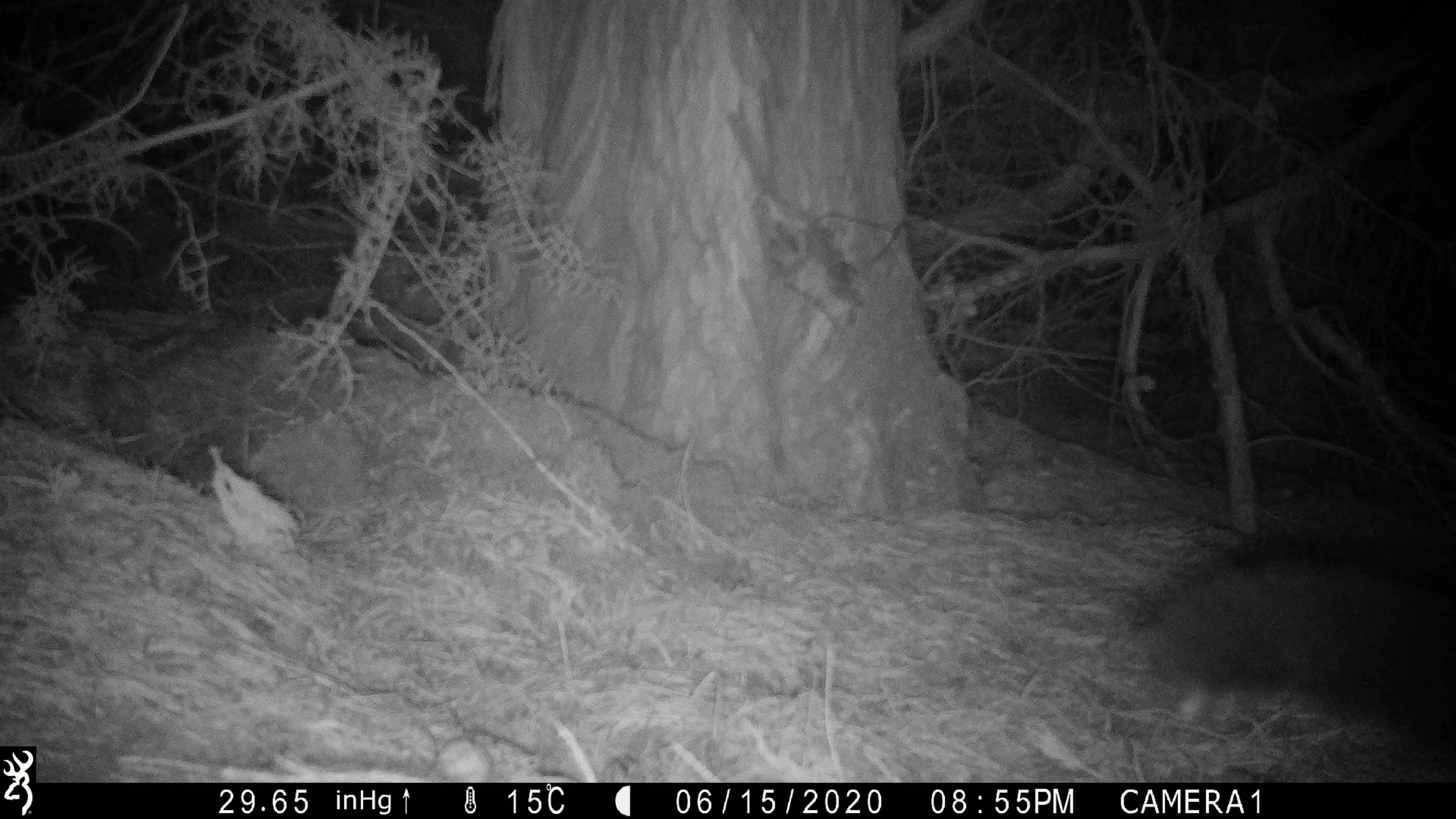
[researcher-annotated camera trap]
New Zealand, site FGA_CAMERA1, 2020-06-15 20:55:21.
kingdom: Animalia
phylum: Chordata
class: Mammalia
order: Diprotodontia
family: Phalangeridae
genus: Trichosurus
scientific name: Trichosurus vulpecula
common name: common brushtail possum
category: possum